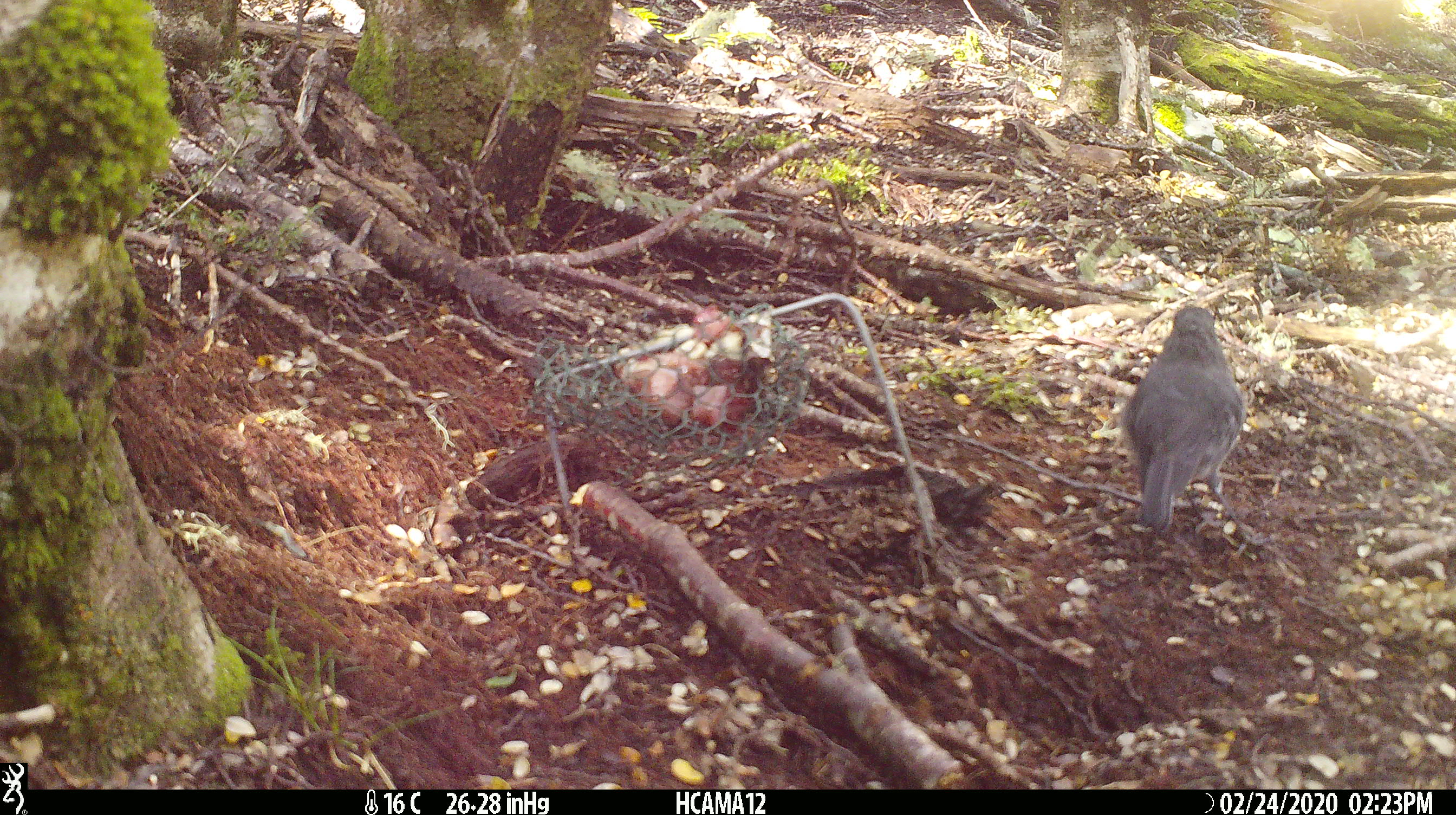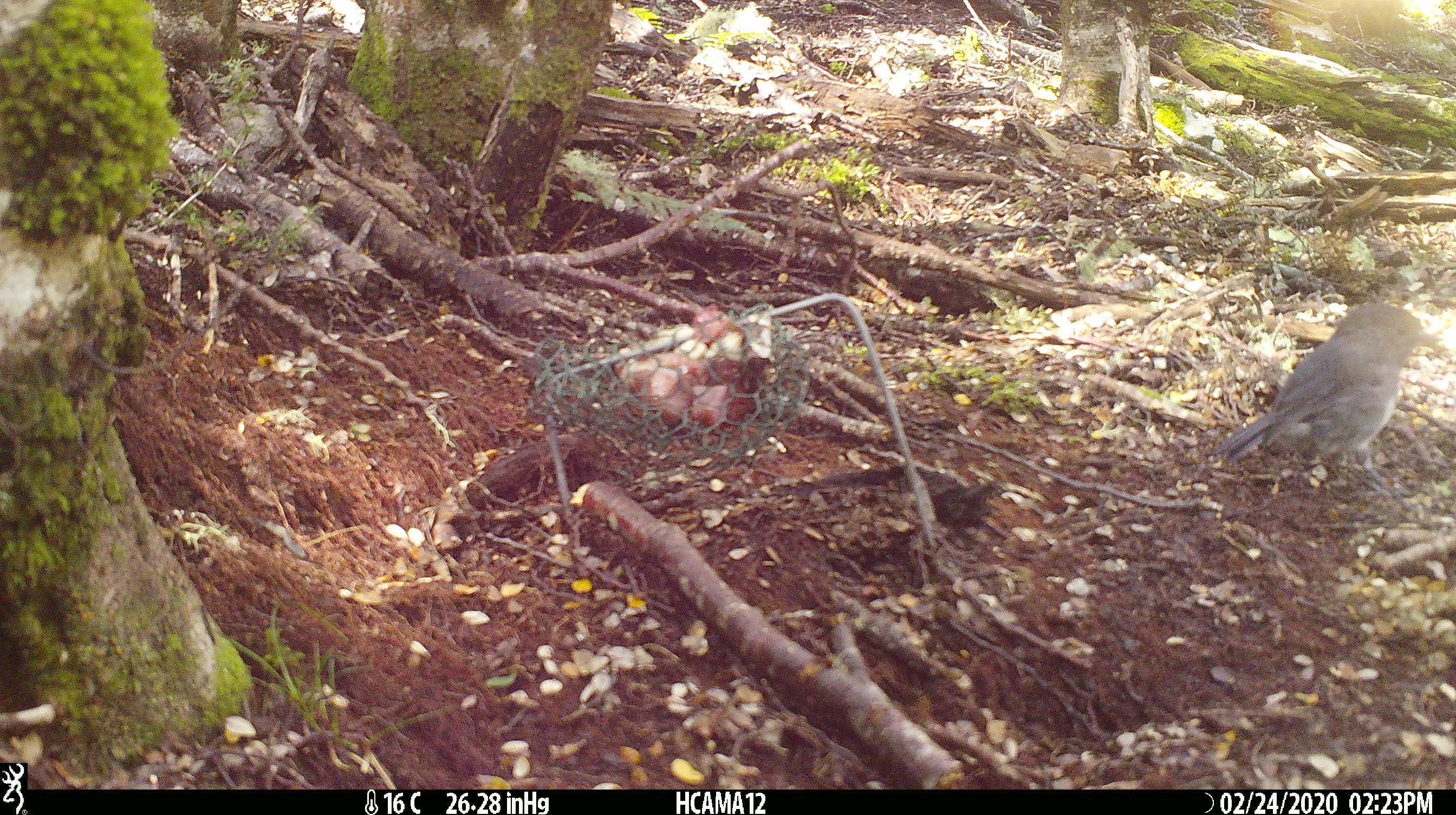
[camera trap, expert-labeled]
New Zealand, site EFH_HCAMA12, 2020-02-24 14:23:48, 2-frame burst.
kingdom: Animalia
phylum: Chordata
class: Aves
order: Passeriformes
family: Petroicidae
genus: Petroica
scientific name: Petroica australis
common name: new zealand robin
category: robin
Robin (new zealand robin) (Petroica australis).